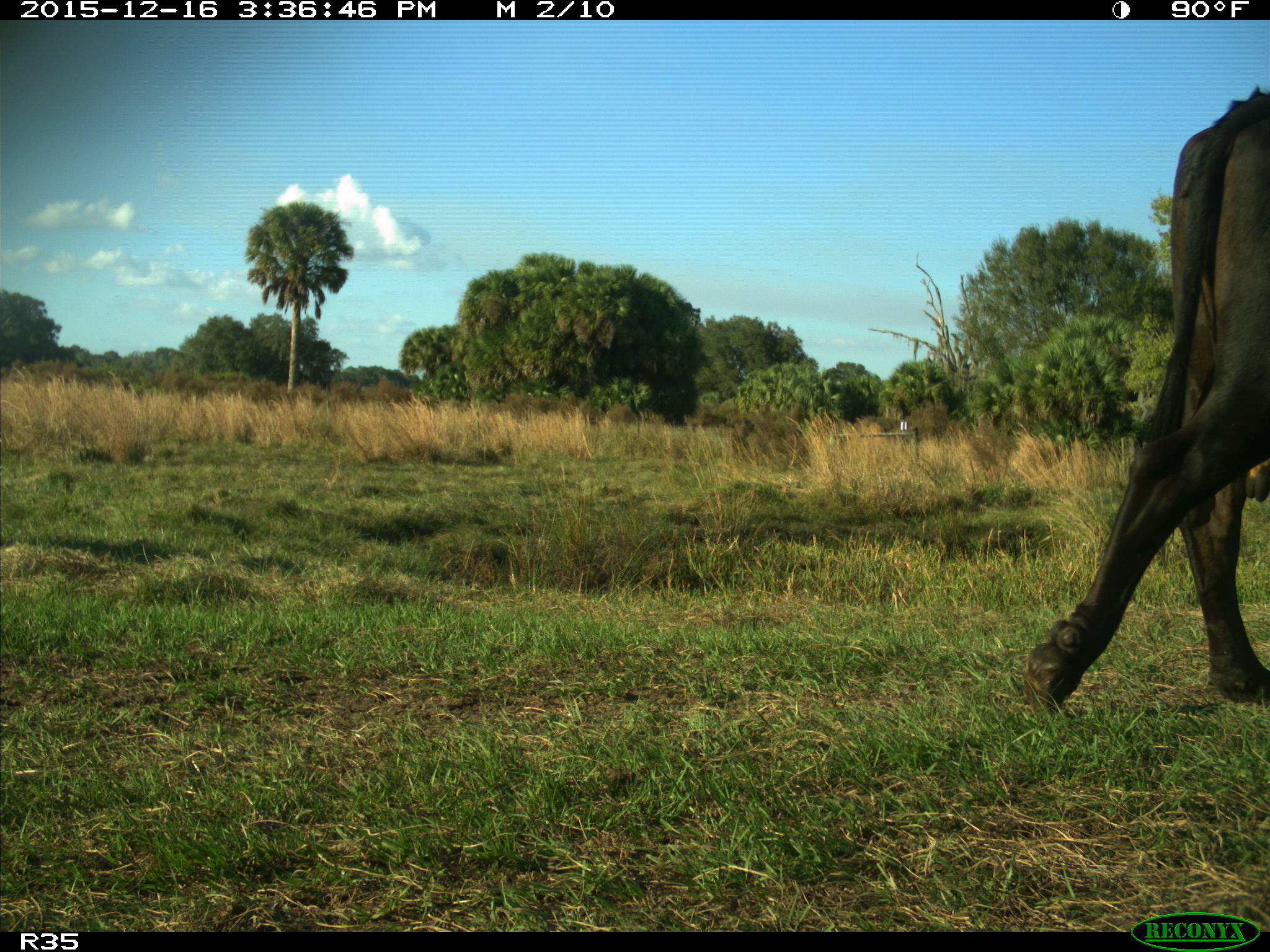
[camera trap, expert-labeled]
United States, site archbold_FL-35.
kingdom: Animalia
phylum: Chordata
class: Mammalia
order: Artiodactyla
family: Bovidae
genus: Bos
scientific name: Bos taurus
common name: domestic cow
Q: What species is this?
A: Bos taurus (domestic cow).